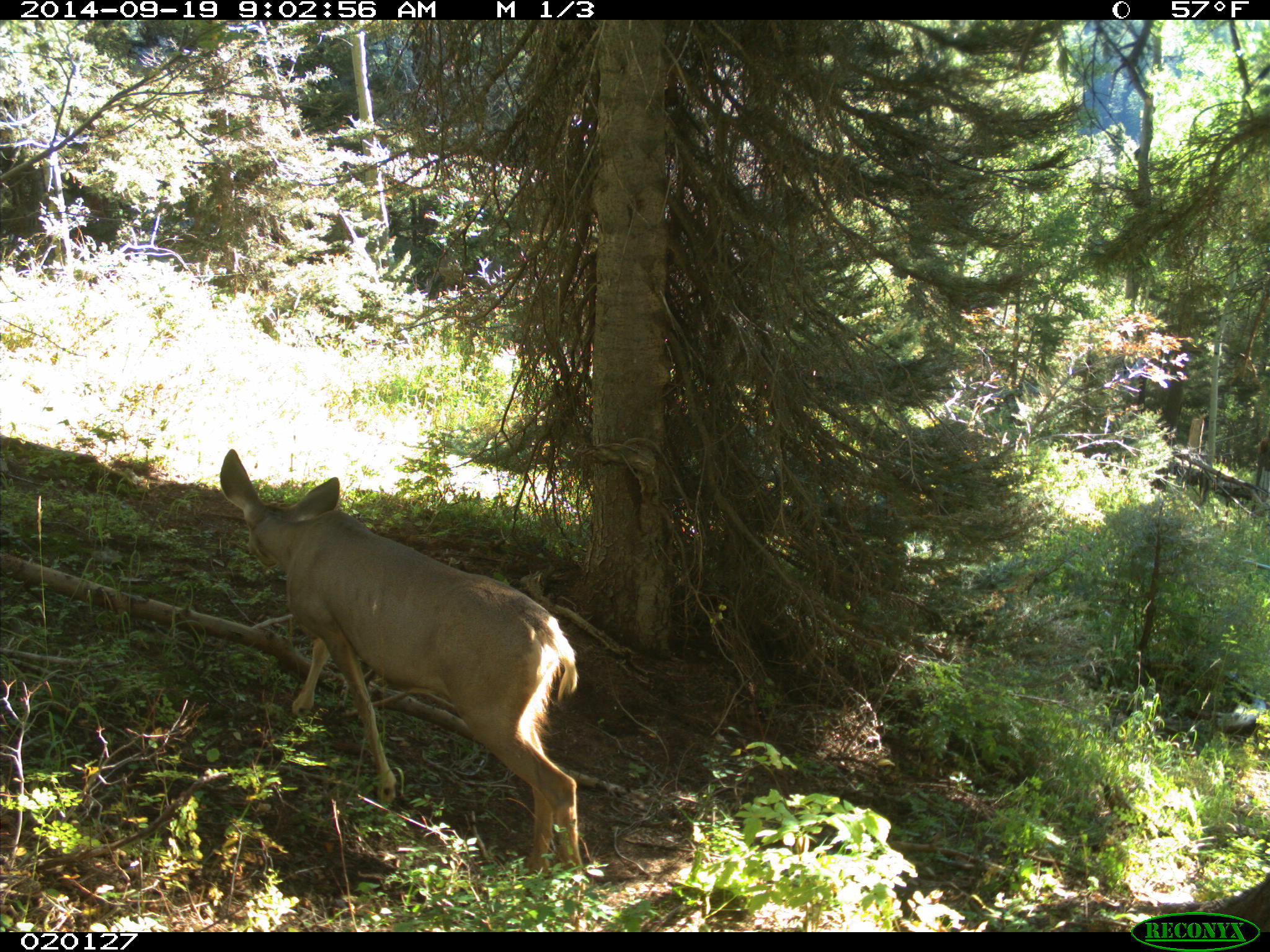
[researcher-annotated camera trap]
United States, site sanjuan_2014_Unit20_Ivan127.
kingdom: Animalia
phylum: Chordata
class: Mammalia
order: Artiodactyla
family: Cervidae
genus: Odocoileus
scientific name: Odocoileus hemionus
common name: mule deer